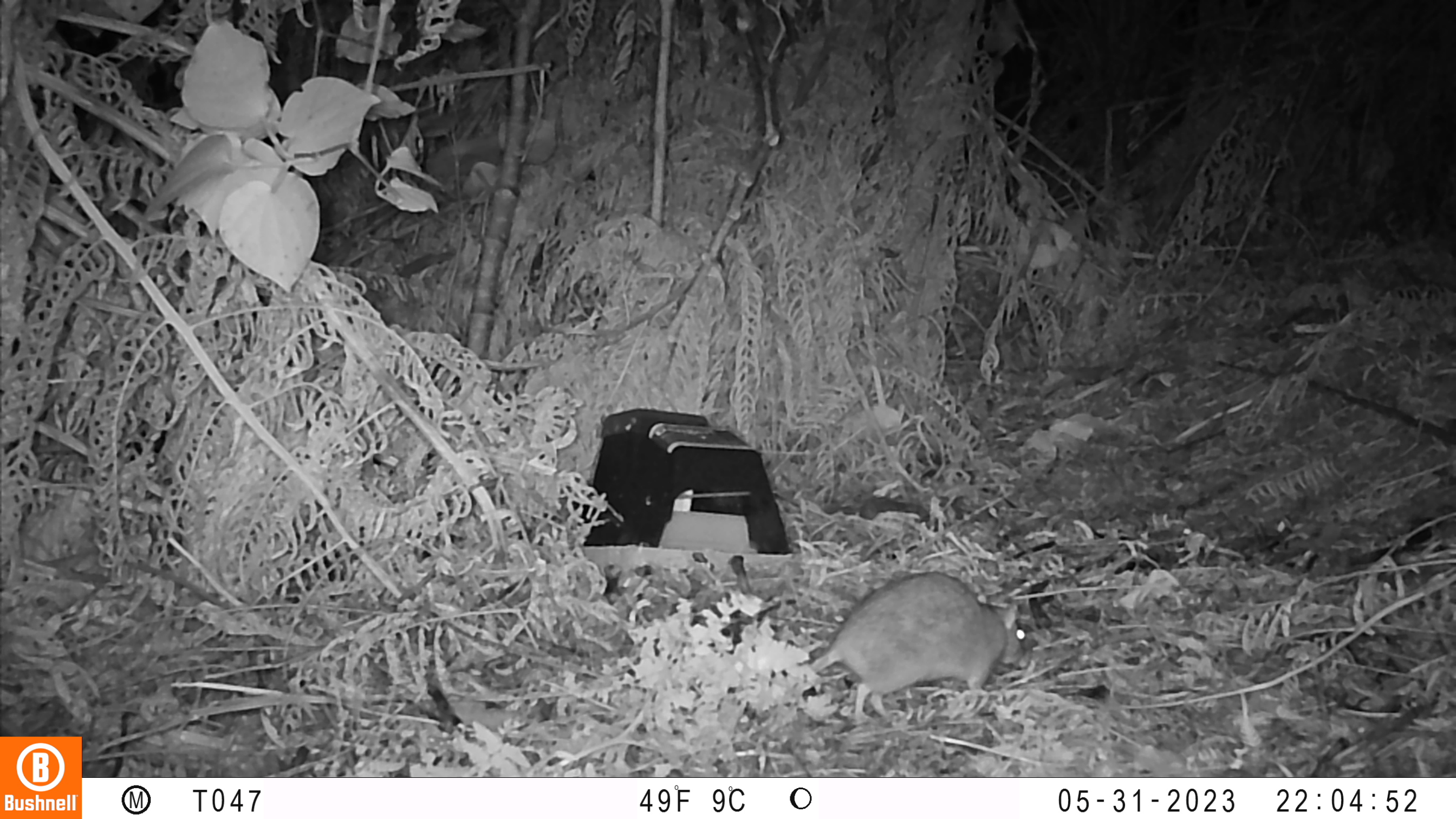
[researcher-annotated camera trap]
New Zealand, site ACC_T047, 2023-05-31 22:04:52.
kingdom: Animalia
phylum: Chordata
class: Mammalia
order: Rodentia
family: Muridae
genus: Rattus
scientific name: Rattus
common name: rat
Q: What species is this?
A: Rat (Rattus).